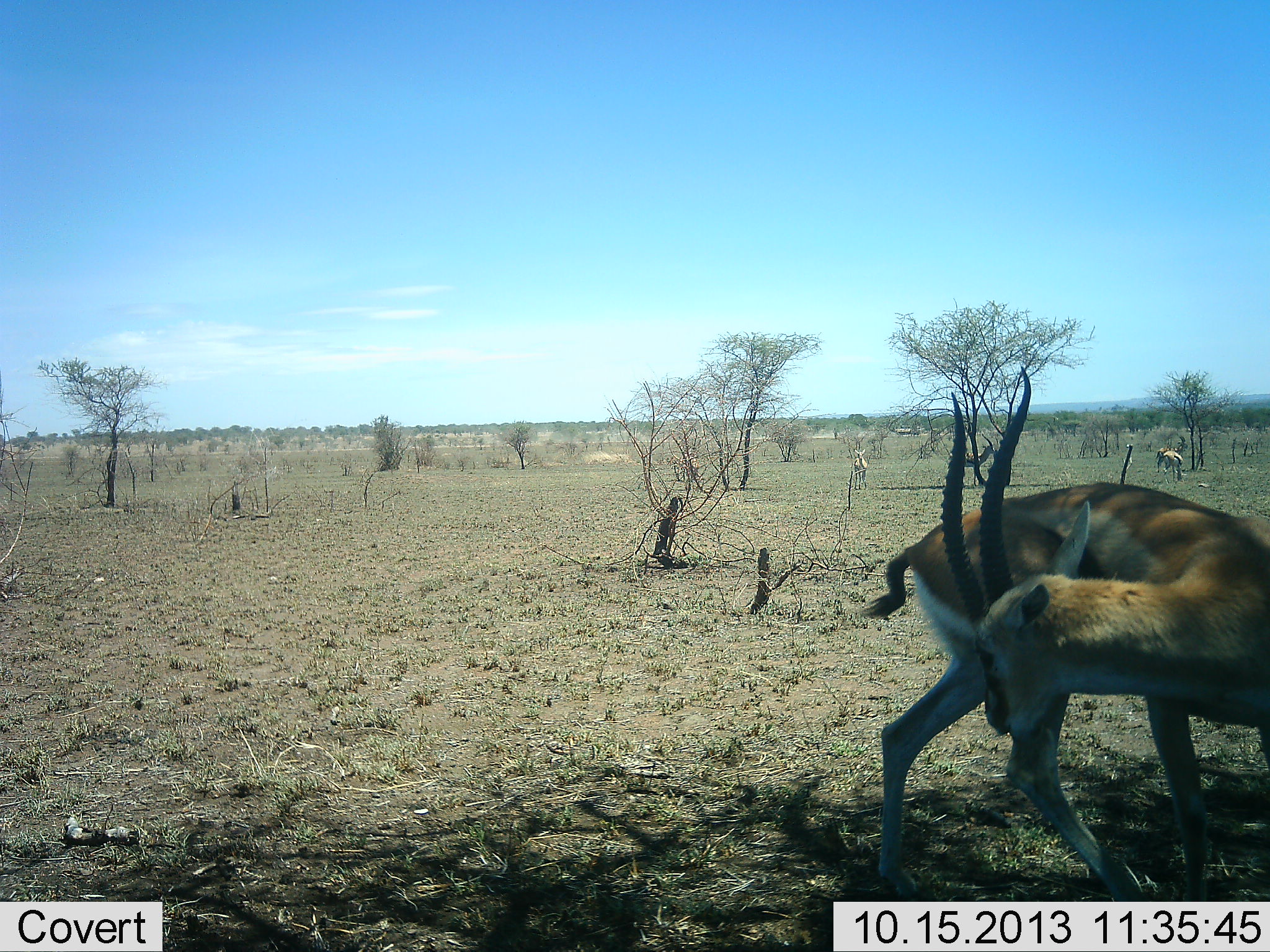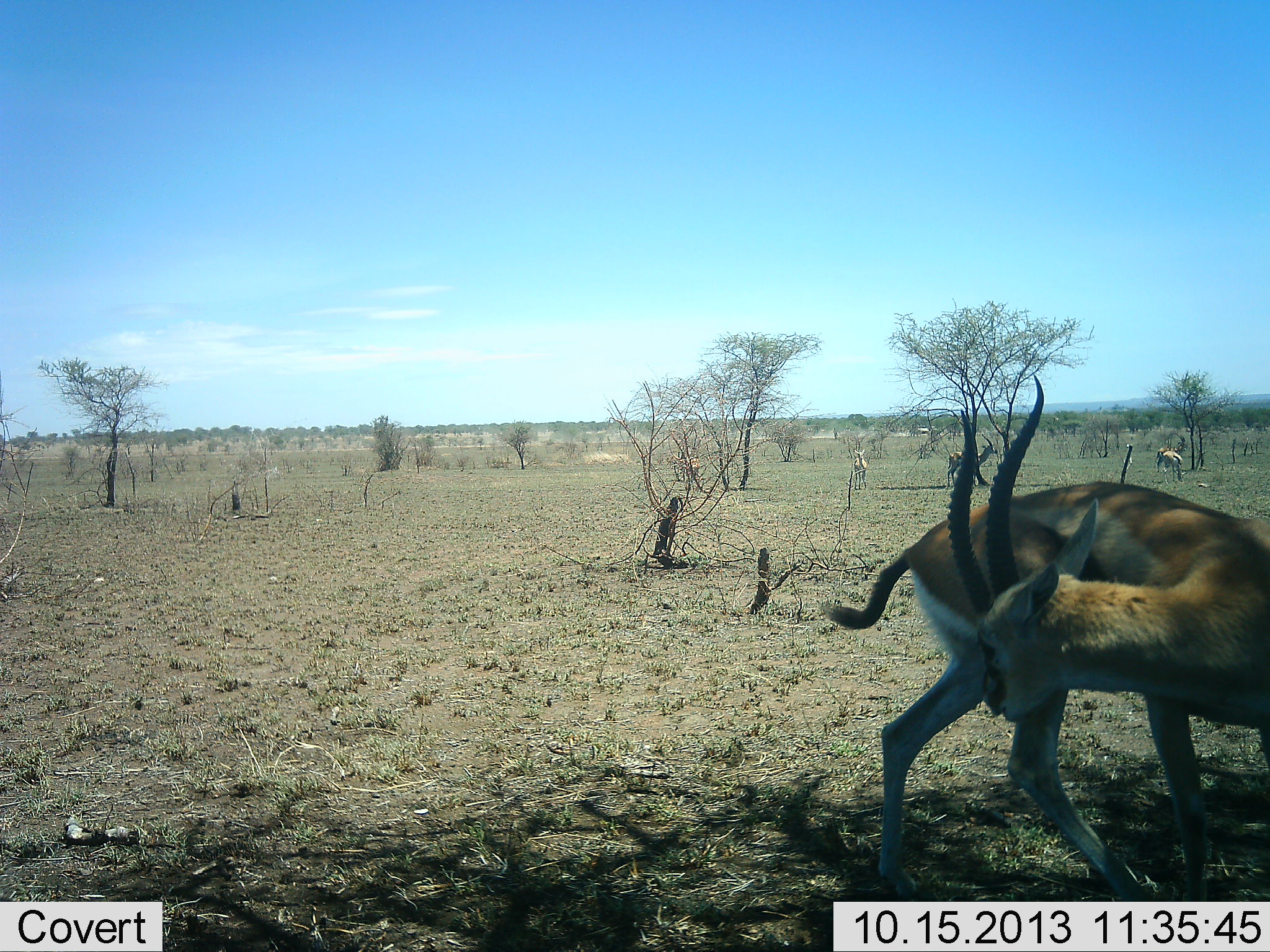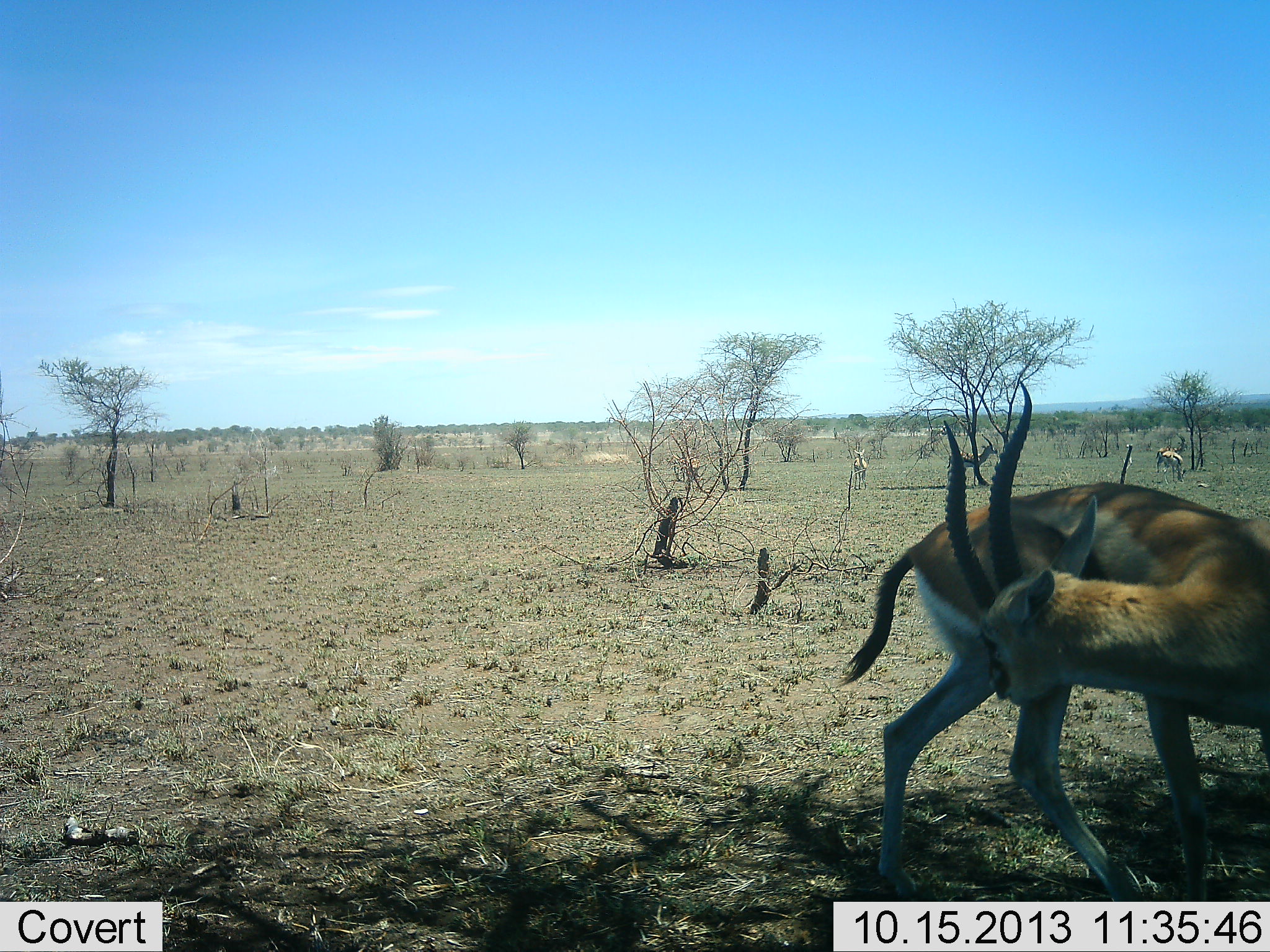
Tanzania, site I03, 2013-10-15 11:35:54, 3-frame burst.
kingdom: Animalia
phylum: Chordata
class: Mammalia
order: Artiodactyla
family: Bovidae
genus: Eudorcas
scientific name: Eudorcas thomsonii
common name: thomson's gazelle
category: gazellethomsons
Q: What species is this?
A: Gazellethomsons (thomson's gazelle) (Eudorcas thomsonii).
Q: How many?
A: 4.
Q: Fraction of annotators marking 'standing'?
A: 93%.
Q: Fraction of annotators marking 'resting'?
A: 0%.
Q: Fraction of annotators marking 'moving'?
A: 14%.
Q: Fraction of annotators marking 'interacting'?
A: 0%.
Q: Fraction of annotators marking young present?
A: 0%.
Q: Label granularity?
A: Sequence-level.